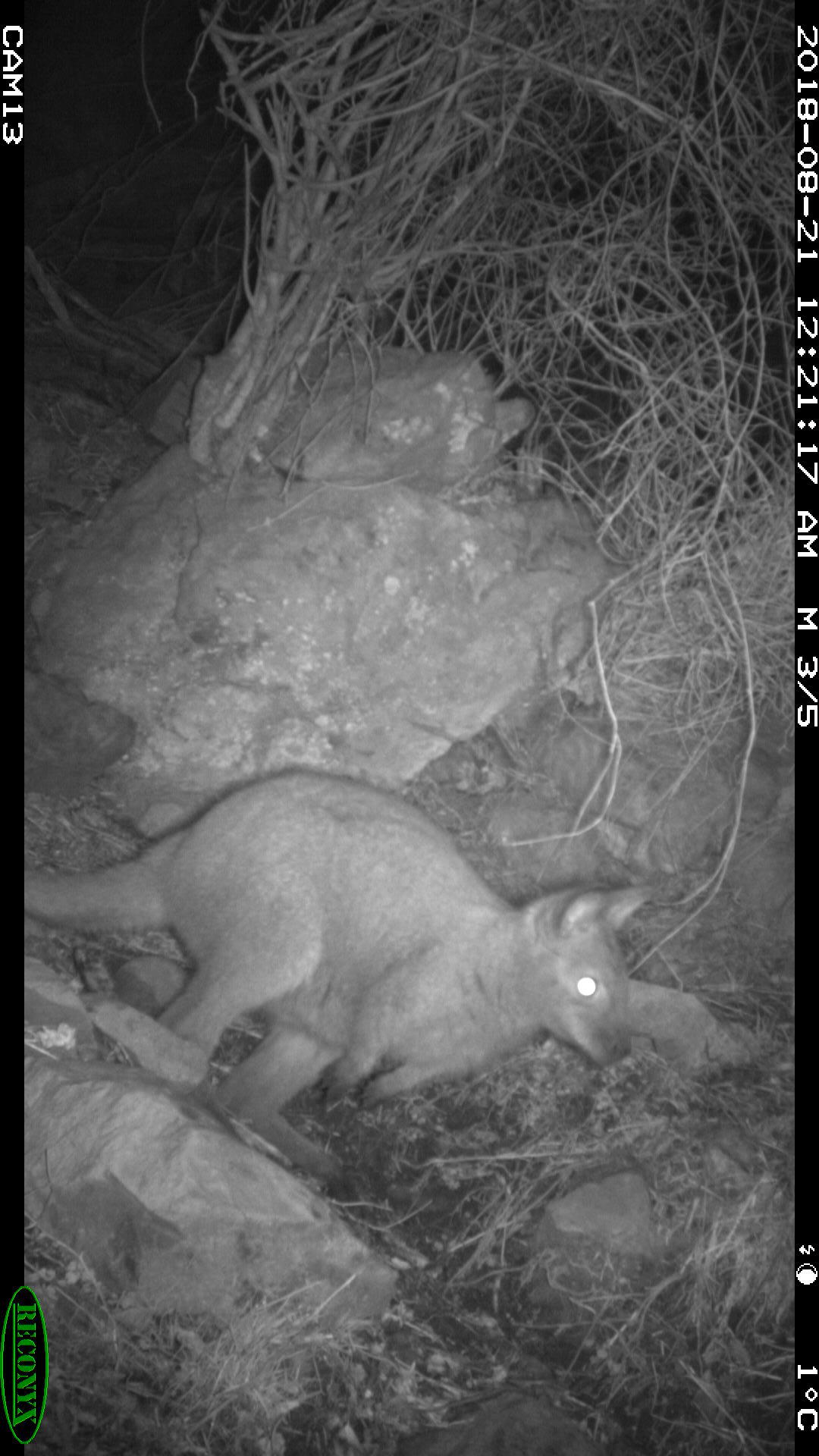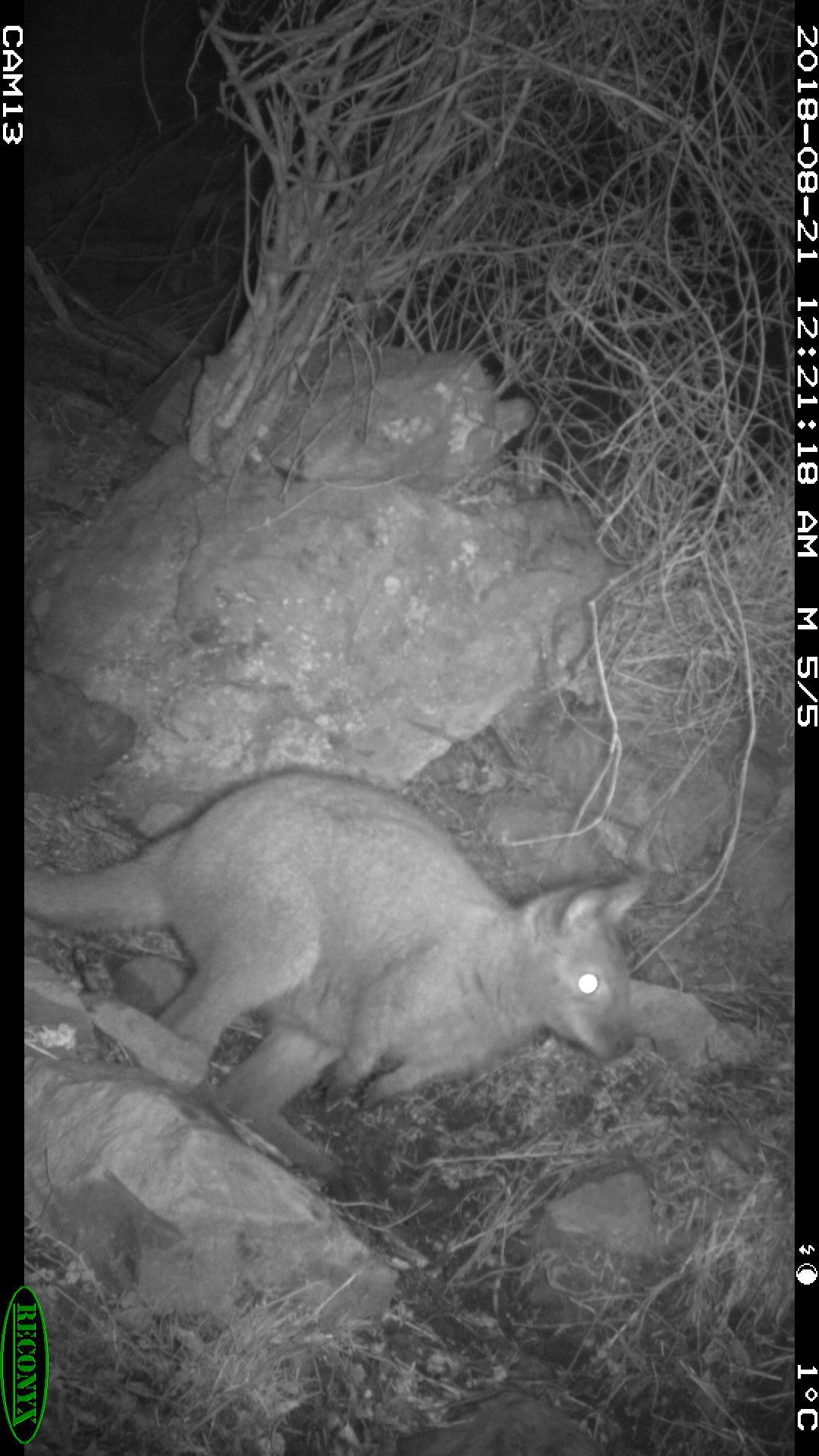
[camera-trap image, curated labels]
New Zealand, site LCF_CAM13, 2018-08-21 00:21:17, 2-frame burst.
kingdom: Animalia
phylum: Chordata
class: Mammalia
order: Diprotodontia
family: Macropodidae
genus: Notamacropus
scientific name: Notamacropus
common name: wallaby